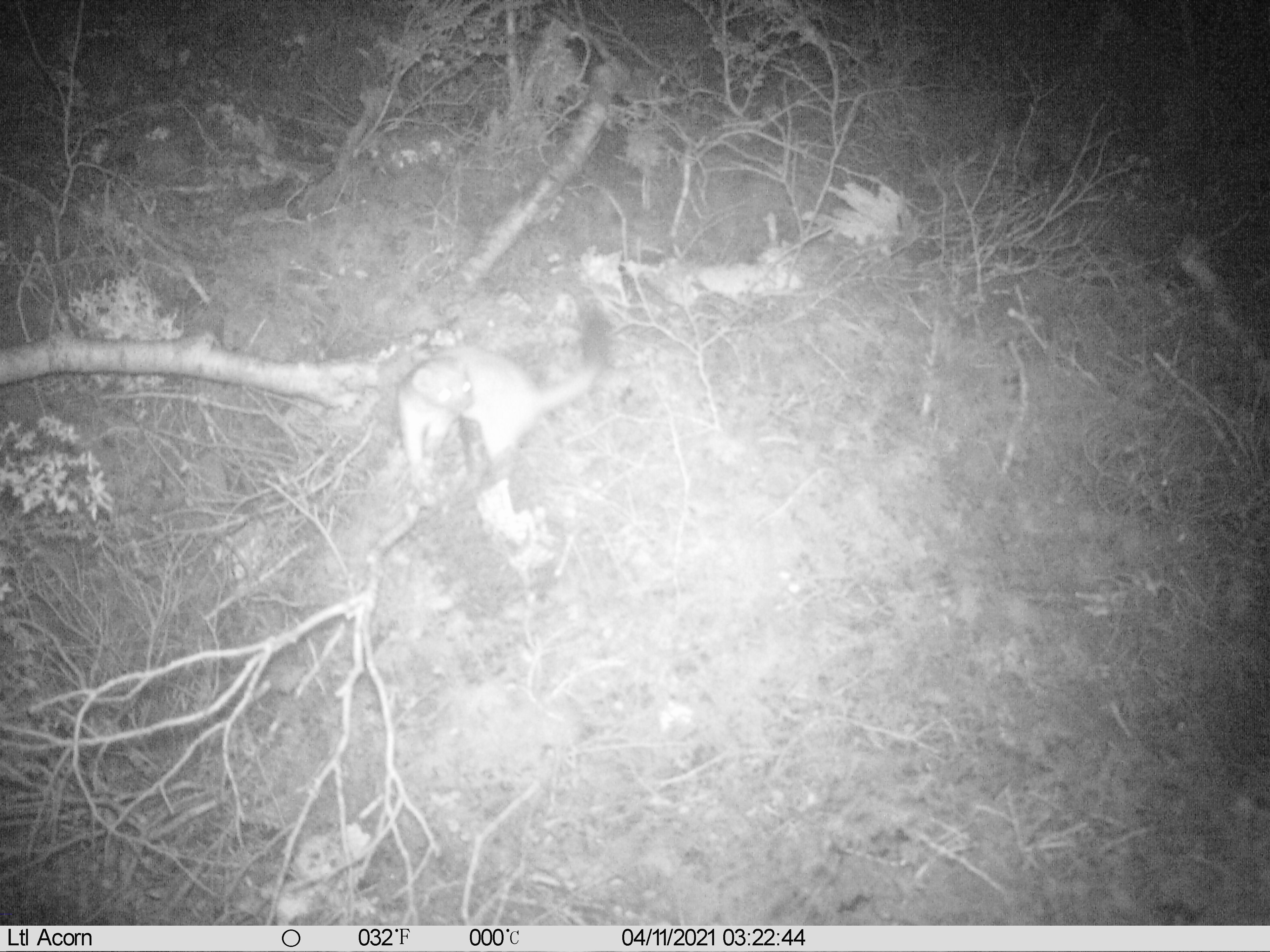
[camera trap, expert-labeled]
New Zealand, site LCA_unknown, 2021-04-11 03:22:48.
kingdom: Animalia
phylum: Chordata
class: Mammalia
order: Carnivora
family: Mustelidae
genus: Mustela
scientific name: Mustela erminea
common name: stoat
Stoat (Mustela erminea).